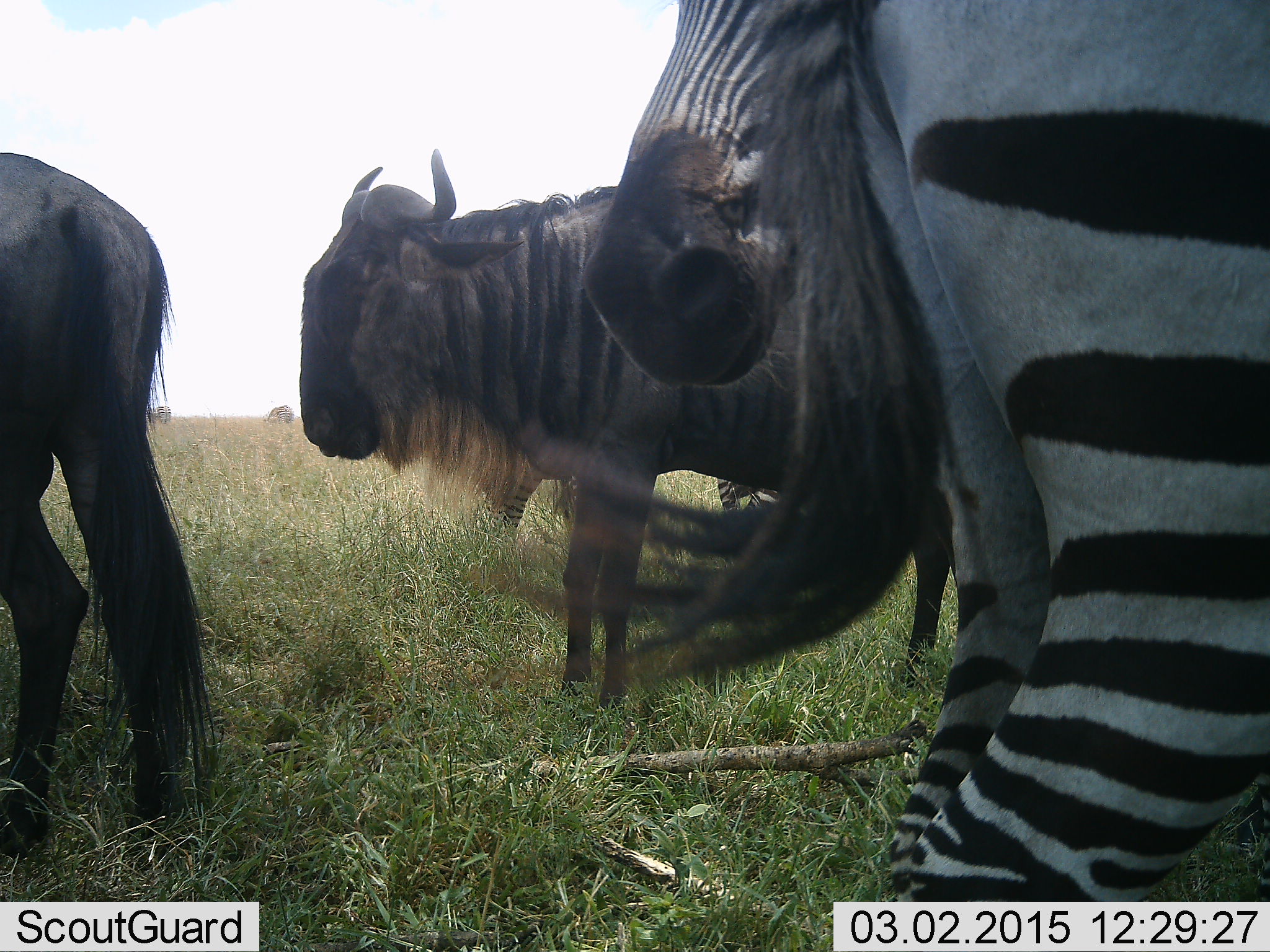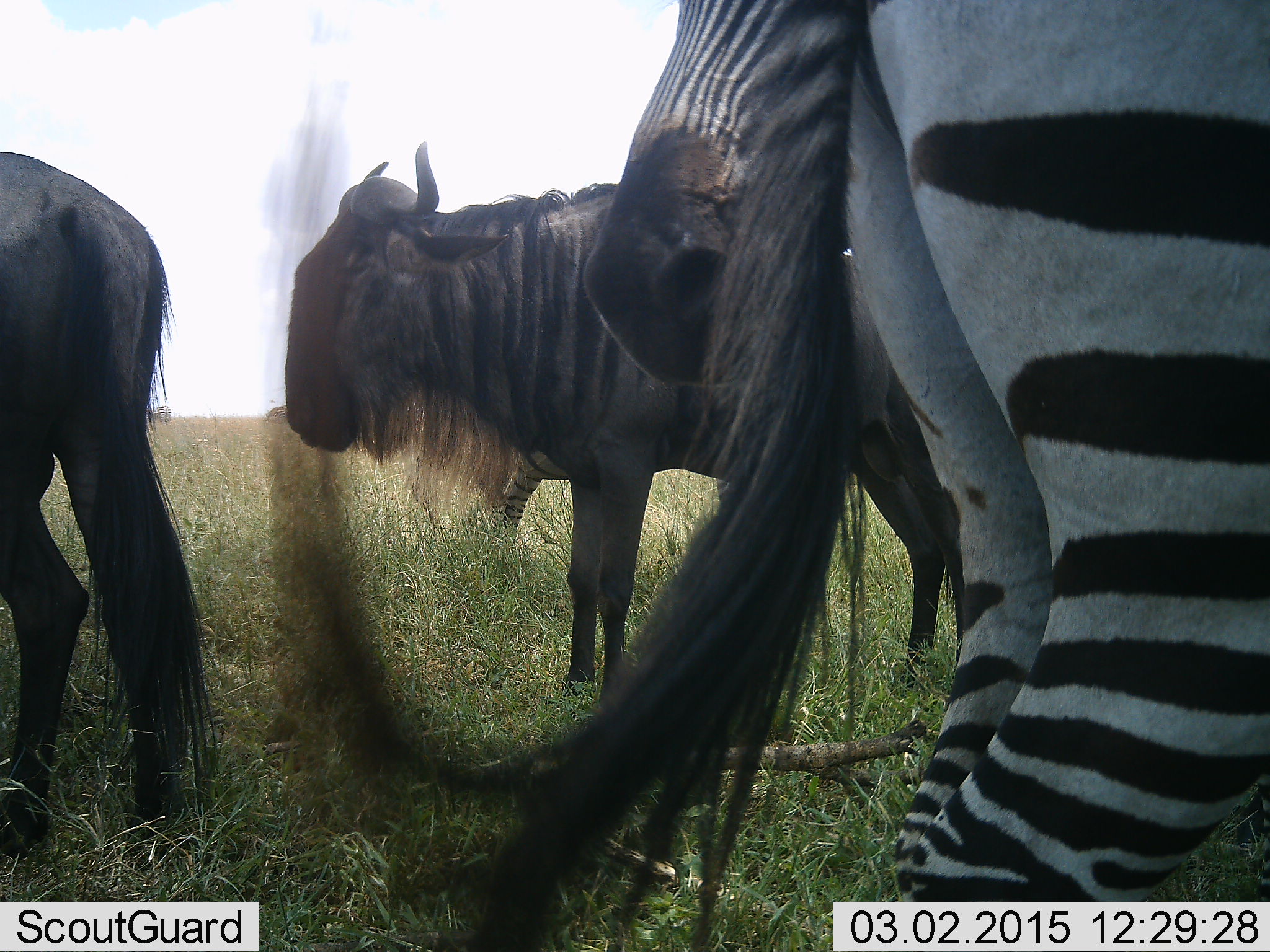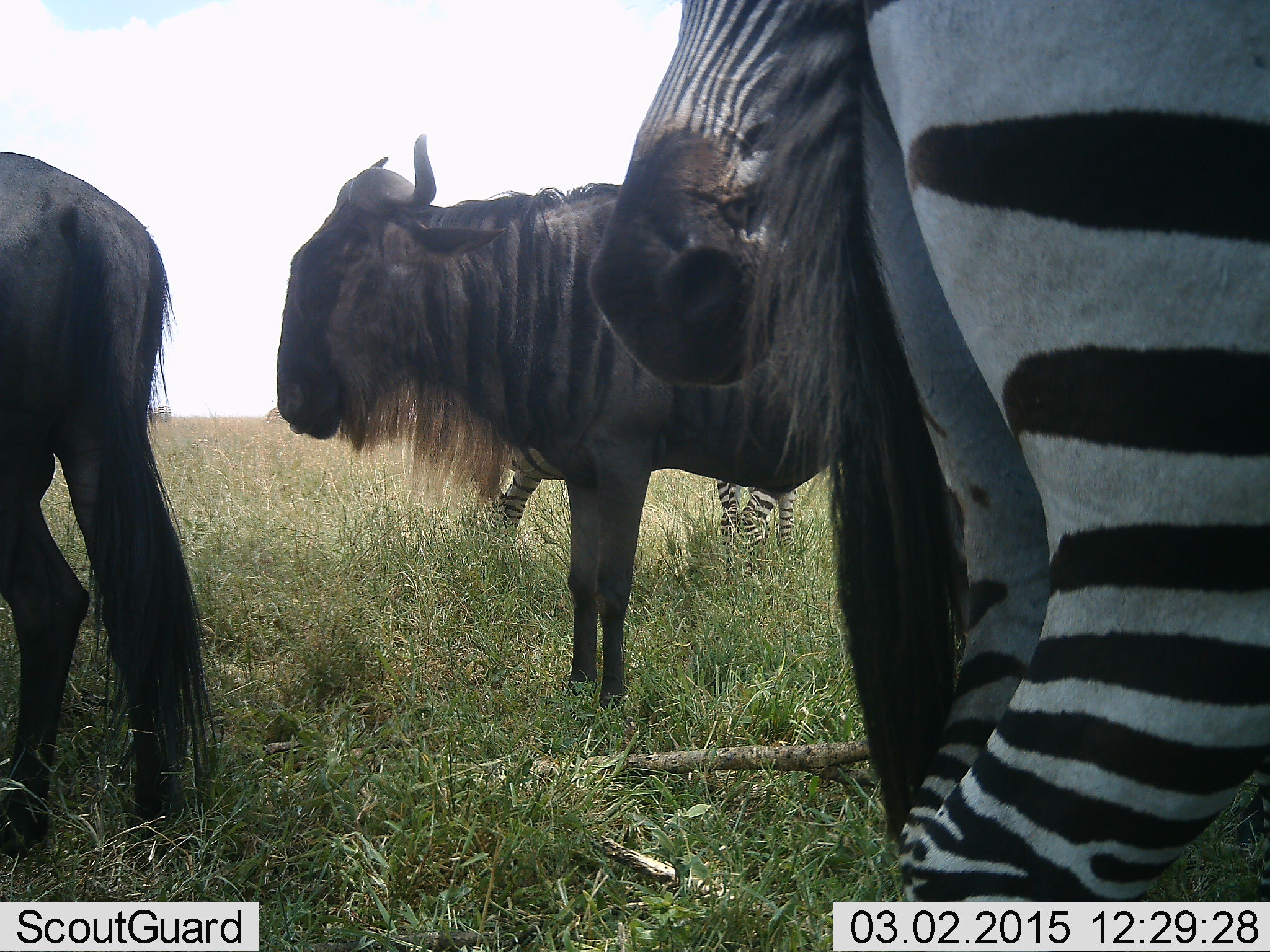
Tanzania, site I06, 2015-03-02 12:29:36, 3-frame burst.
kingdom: Animalia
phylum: Chordata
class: Mammalia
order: Artiodactyla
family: Bovidae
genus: Connochaetes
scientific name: Connochaetes taurinus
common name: blue wildebeest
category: wildebeest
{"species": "wildebeest (blue wildebeest) (Connochaetes taurinus)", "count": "2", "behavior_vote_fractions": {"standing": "100%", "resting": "10%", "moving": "0%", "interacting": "0%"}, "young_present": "0%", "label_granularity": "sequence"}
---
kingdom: Animalia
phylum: Chordata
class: Mammalia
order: Perissodactyla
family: Equidae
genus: Equus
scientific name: Equus quagga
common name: plains zebra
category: zebra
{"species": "zebra (plains zebra) (Equus quagga)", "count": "2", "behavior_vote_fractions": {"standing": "100%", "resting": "10%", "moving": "0%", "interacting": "0%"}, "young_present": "0%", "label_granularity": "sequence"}